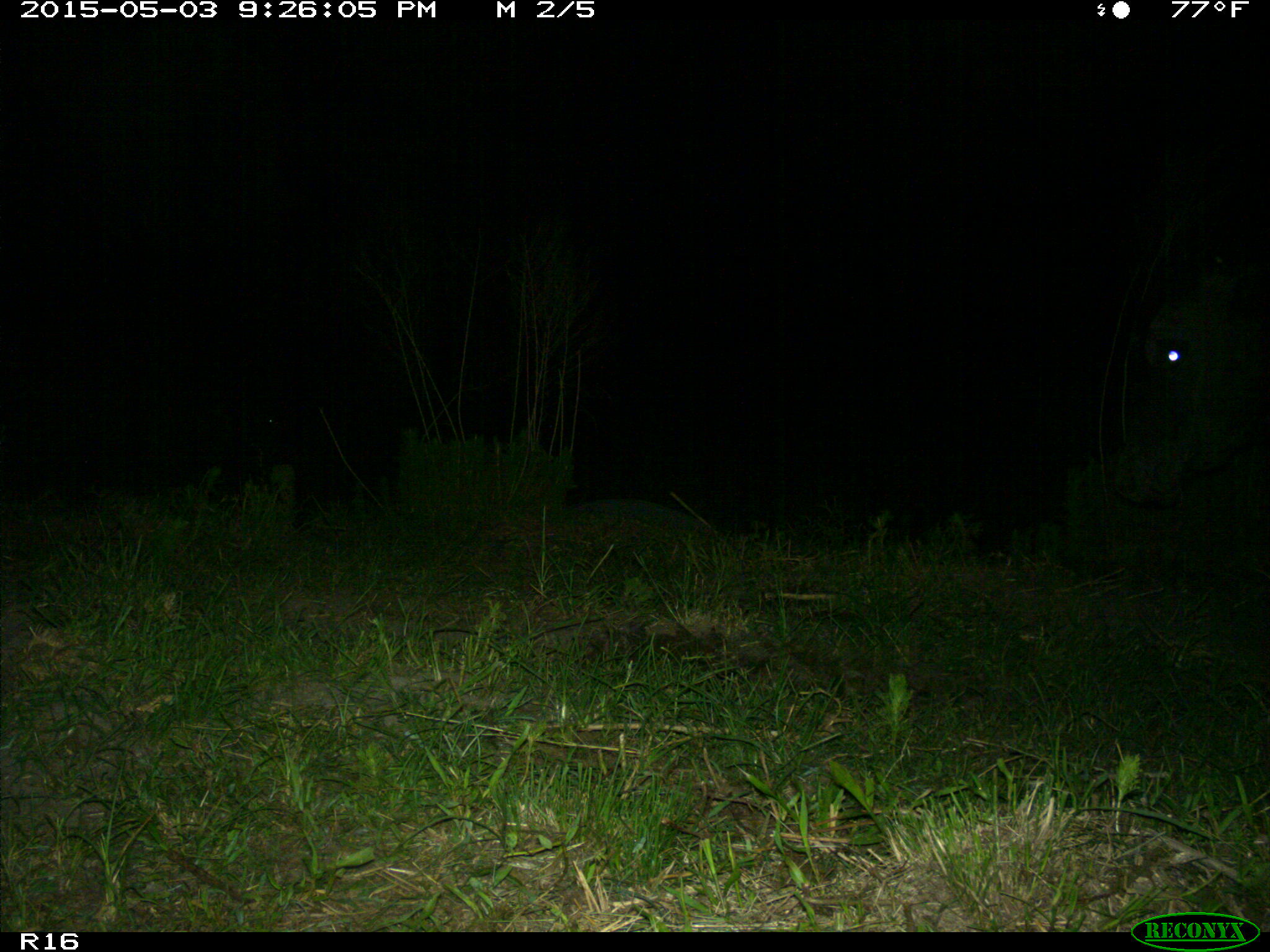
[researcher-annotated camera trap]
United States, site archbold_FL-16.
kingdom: Animalia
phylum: Chordata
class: Mammalia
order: Artiodactyla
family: Bovidae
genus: Bos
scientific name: Bos taurus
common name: domestic cow